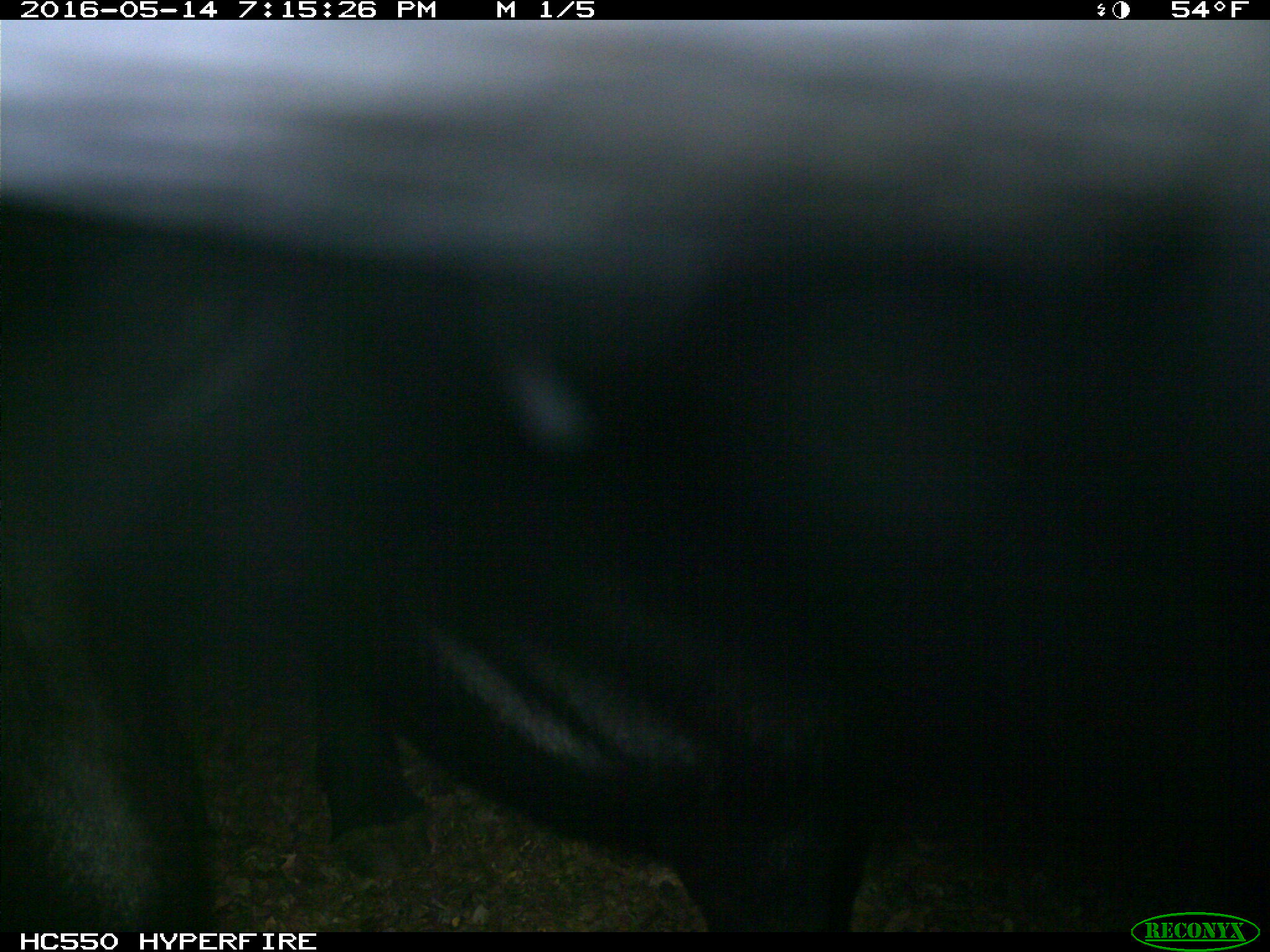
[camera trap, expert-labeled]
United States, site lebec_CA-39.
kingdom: Animalia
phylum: Chordata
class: Mammalia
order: Artiodactyla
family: Bovidae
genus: Bos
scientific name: Bos taurus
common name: domestic cow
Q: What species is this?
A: Bos taurus (domestic cow).